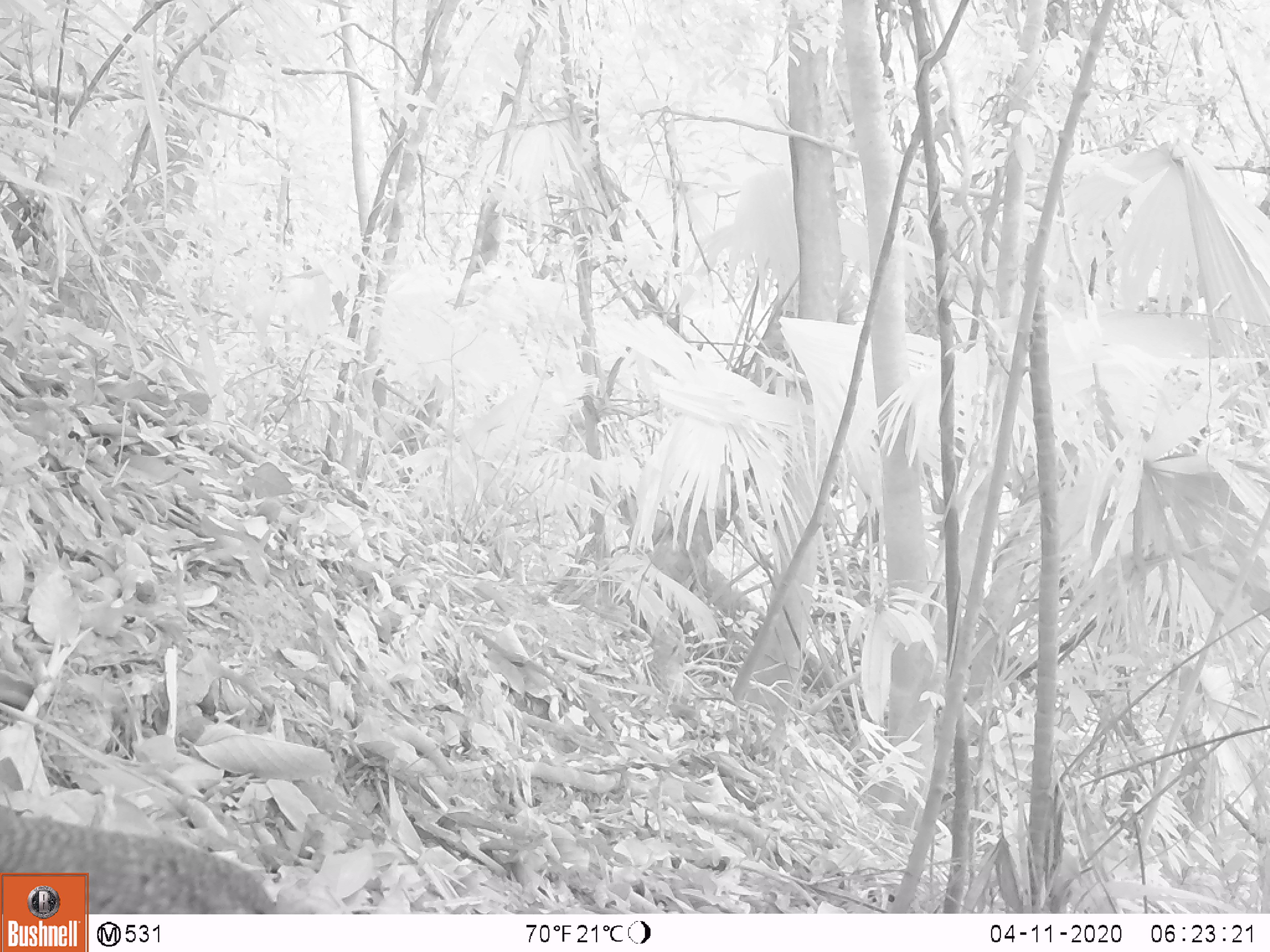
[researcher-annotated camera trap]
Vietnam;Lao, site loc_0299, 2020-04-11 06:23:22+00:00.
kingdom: Animalia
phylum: Chordata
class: Mammalia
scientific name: Mammalia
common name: mammal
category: unidentified small mammal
Unidentified small mammal (mammal) (Mammalia). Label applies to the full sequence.